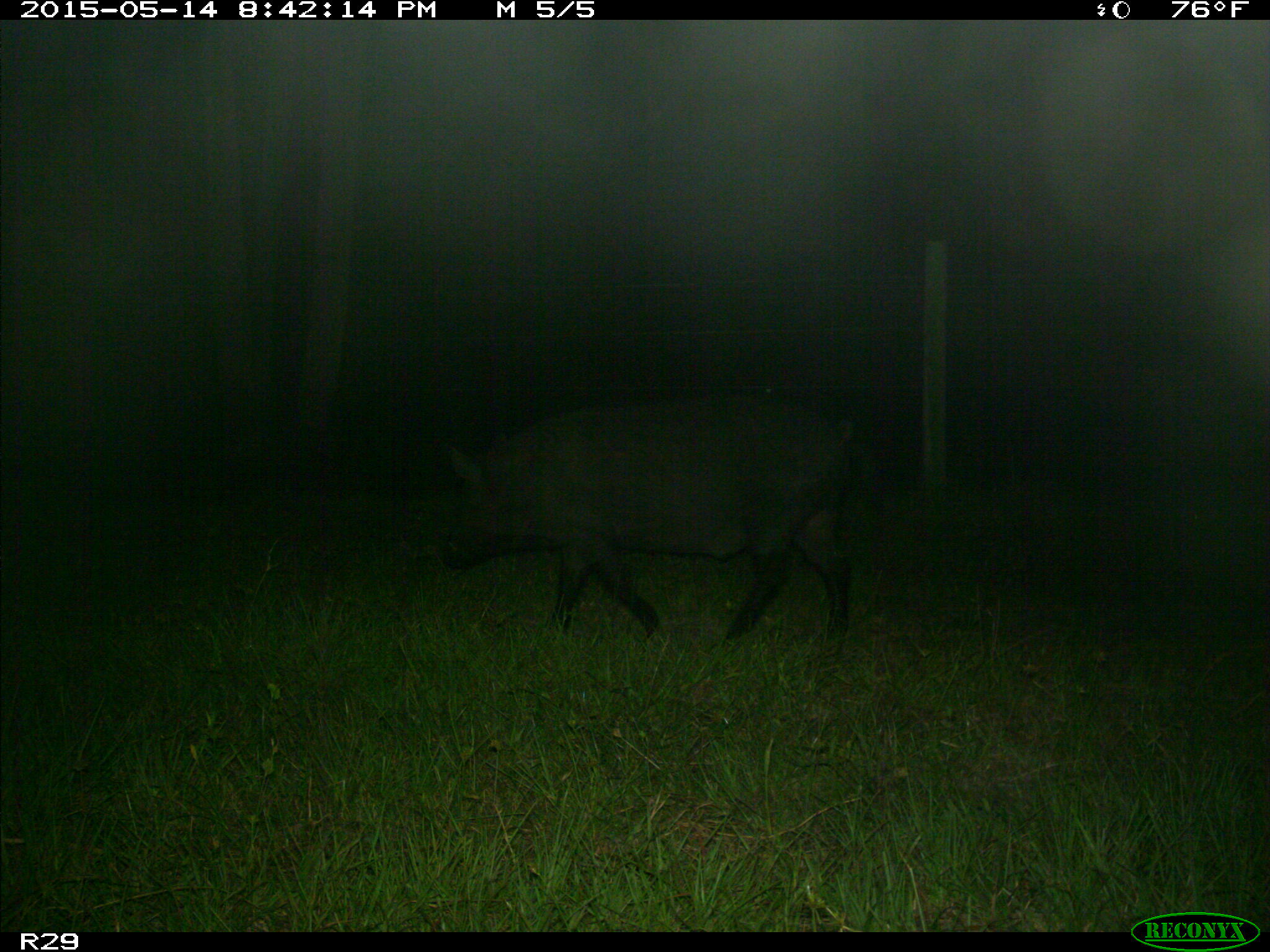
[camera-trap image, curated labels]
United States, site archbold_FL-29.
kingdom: Animalia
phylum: Chordata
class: Mammalia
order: Artiodactyla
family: Suidae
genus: Sus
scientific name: Sus scrofa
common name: wild boar